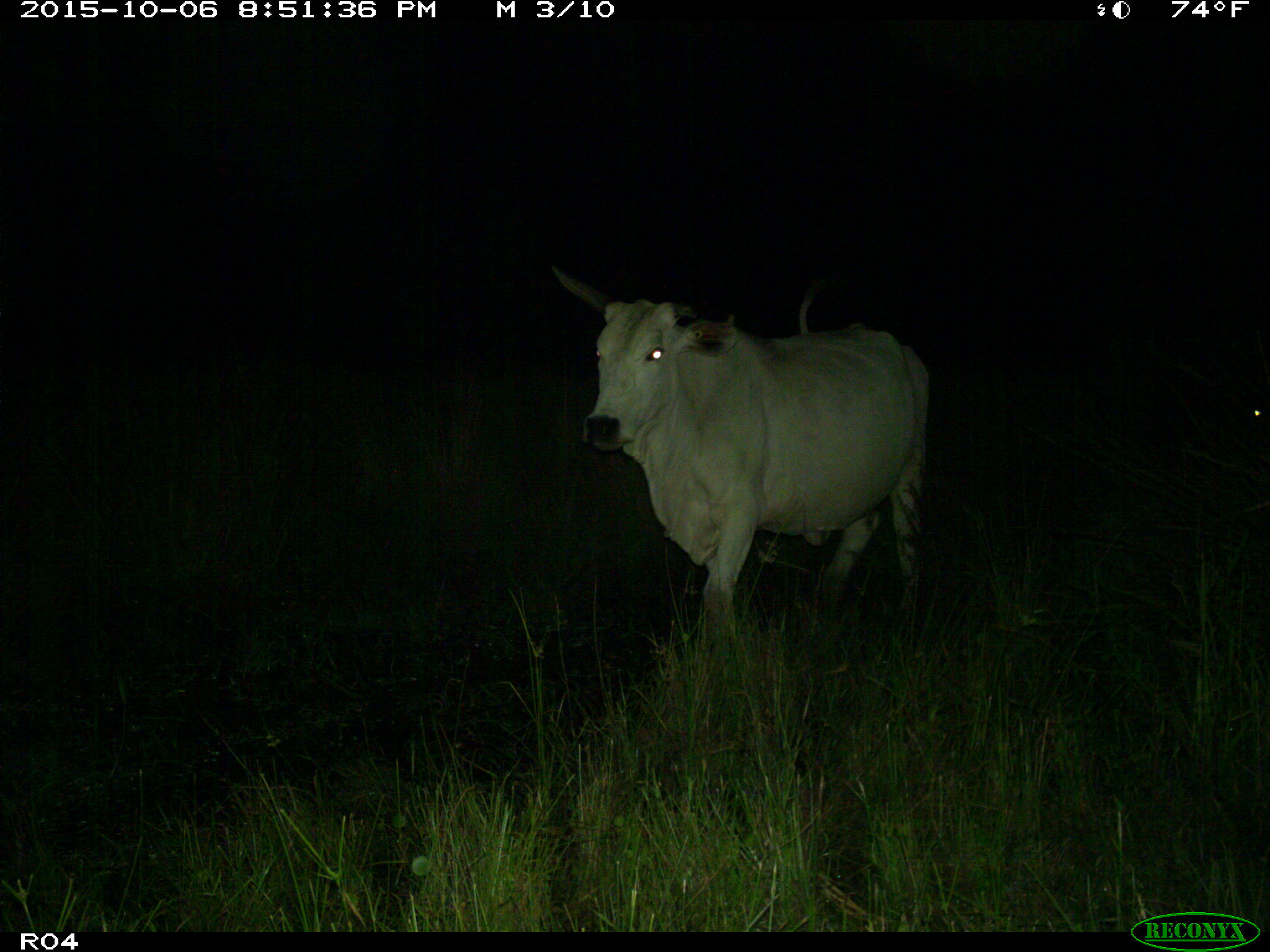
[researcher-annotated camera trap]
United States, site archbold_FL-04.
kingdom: Animalia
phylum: Chordata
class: Mammalia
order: Artiodactyla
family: Bovidae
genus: Bos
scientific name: Bos taurus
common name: domestic cow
Bos taurus (domestic cow).